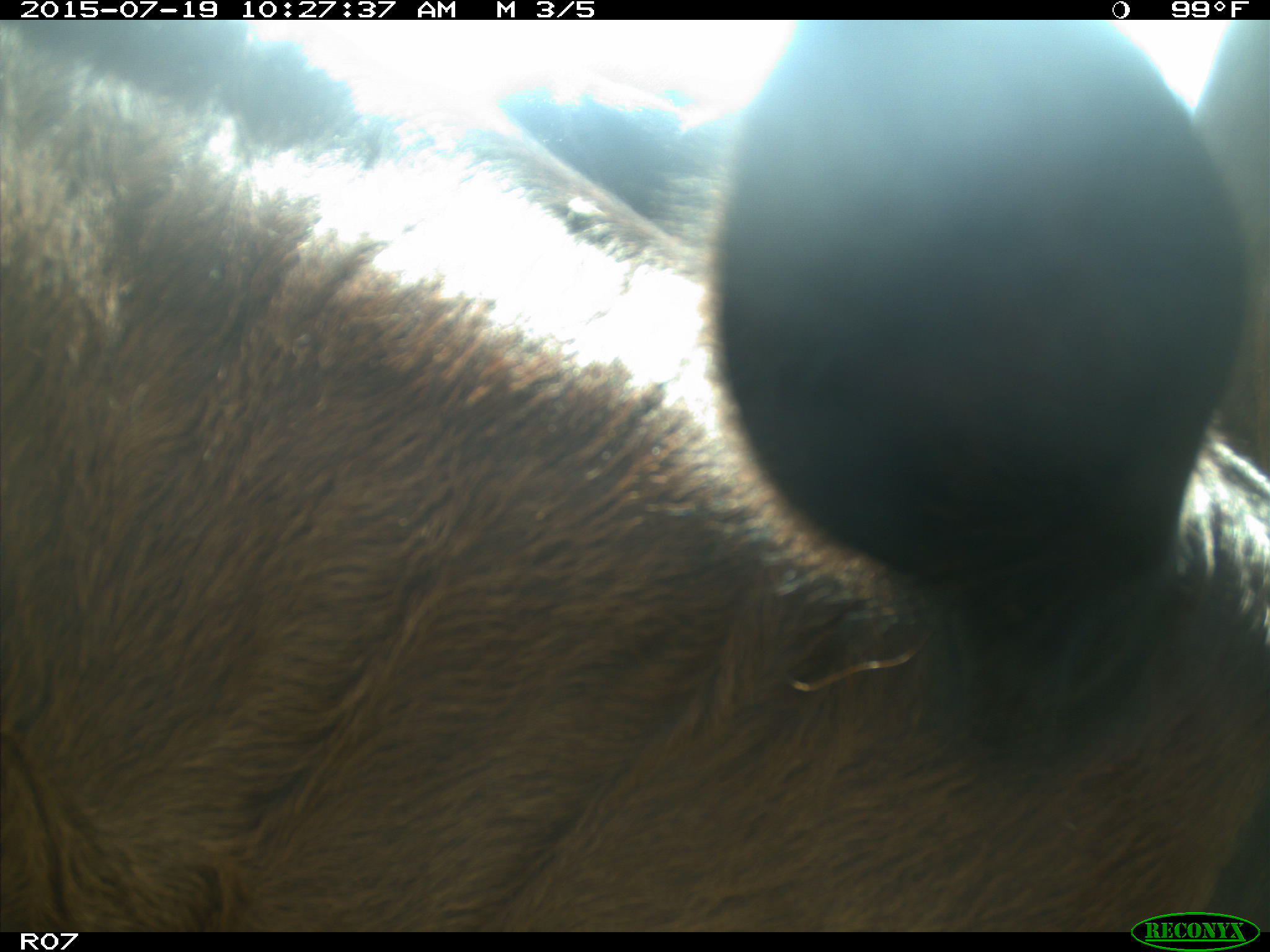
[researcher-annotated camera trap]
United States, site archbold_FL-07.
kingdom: Animalia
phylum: Chordata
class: Mammalia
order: Artiodactyla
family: Bovidae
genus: Bos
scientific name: Bos taurus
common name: domestic cow